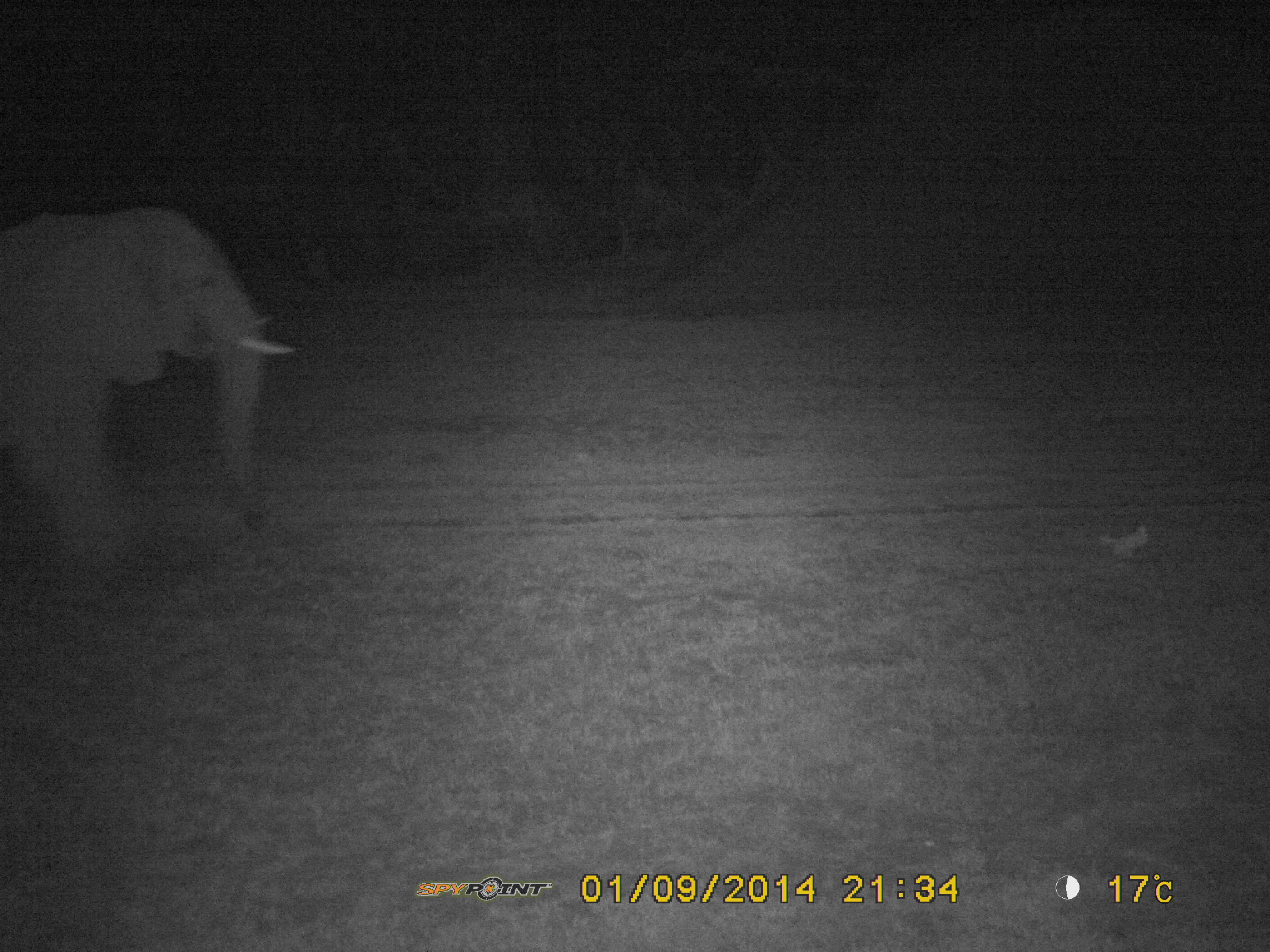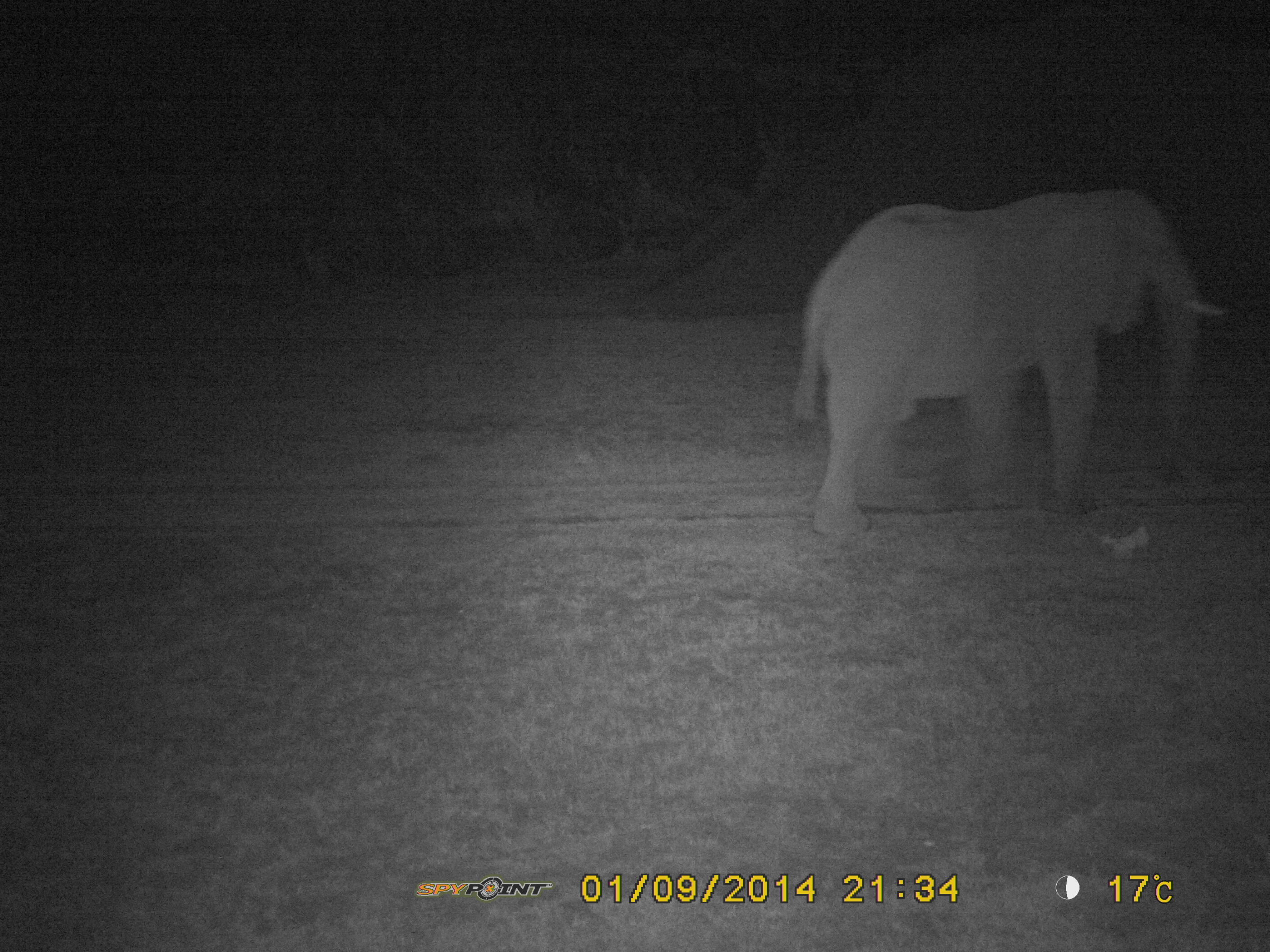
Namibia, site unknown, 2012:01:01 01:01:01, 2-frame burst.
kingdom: Animalia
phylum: Chordata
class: Mammalia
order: Proboscidea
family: Elephantidae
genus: Loxodonta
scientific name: Loxodonta africana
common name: african elephant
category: loxodanta africana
Loxodanta africana (african elephant) (Loxodonta africana).